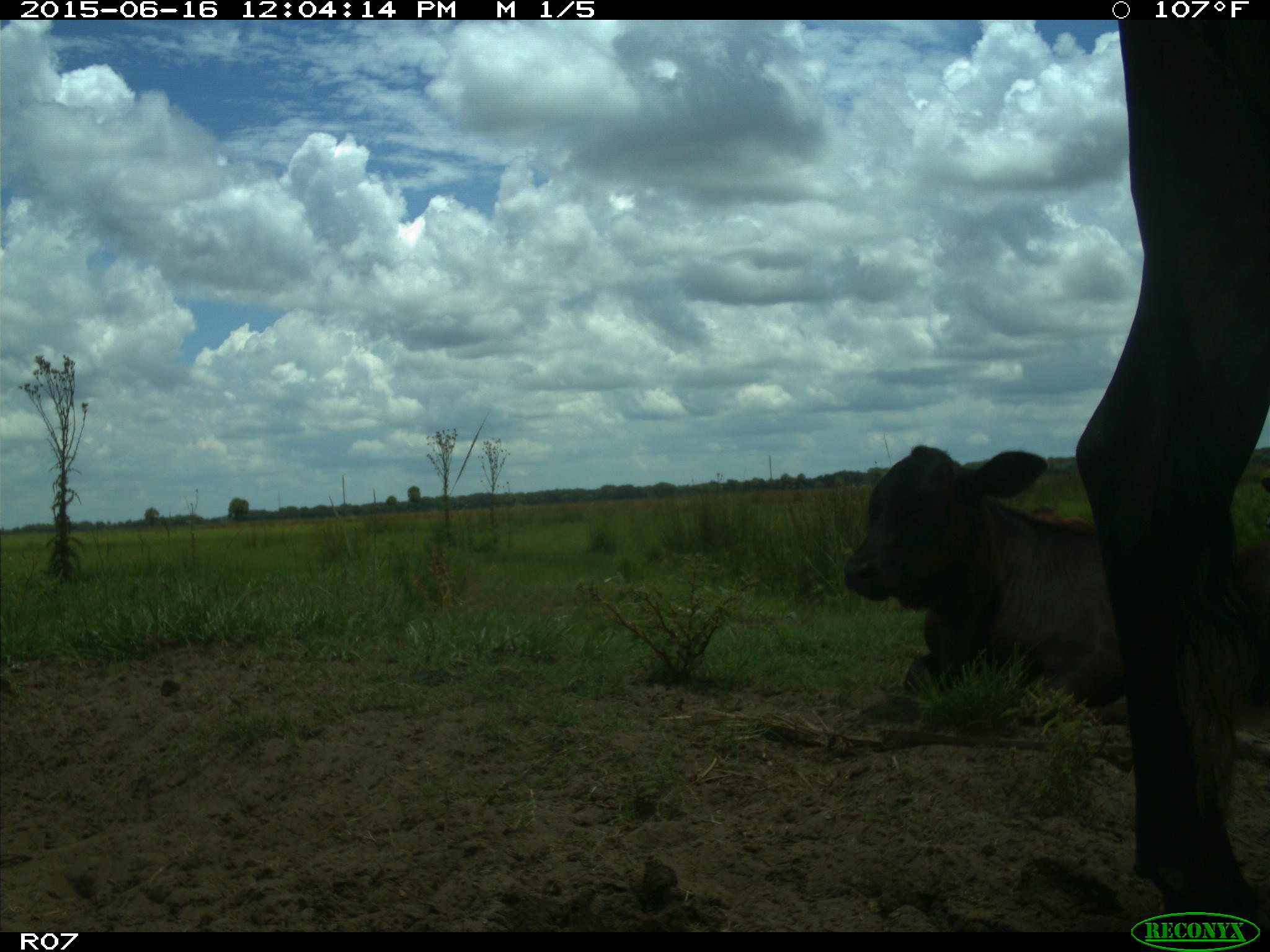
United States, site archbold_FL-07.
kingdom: Animalia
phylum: Chordata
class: Mammalia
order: Artiodactyla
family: Bovidae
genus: Bos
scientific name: Bos taurus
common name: domestic cow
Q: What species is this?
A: Bos taurus (domestic cow).